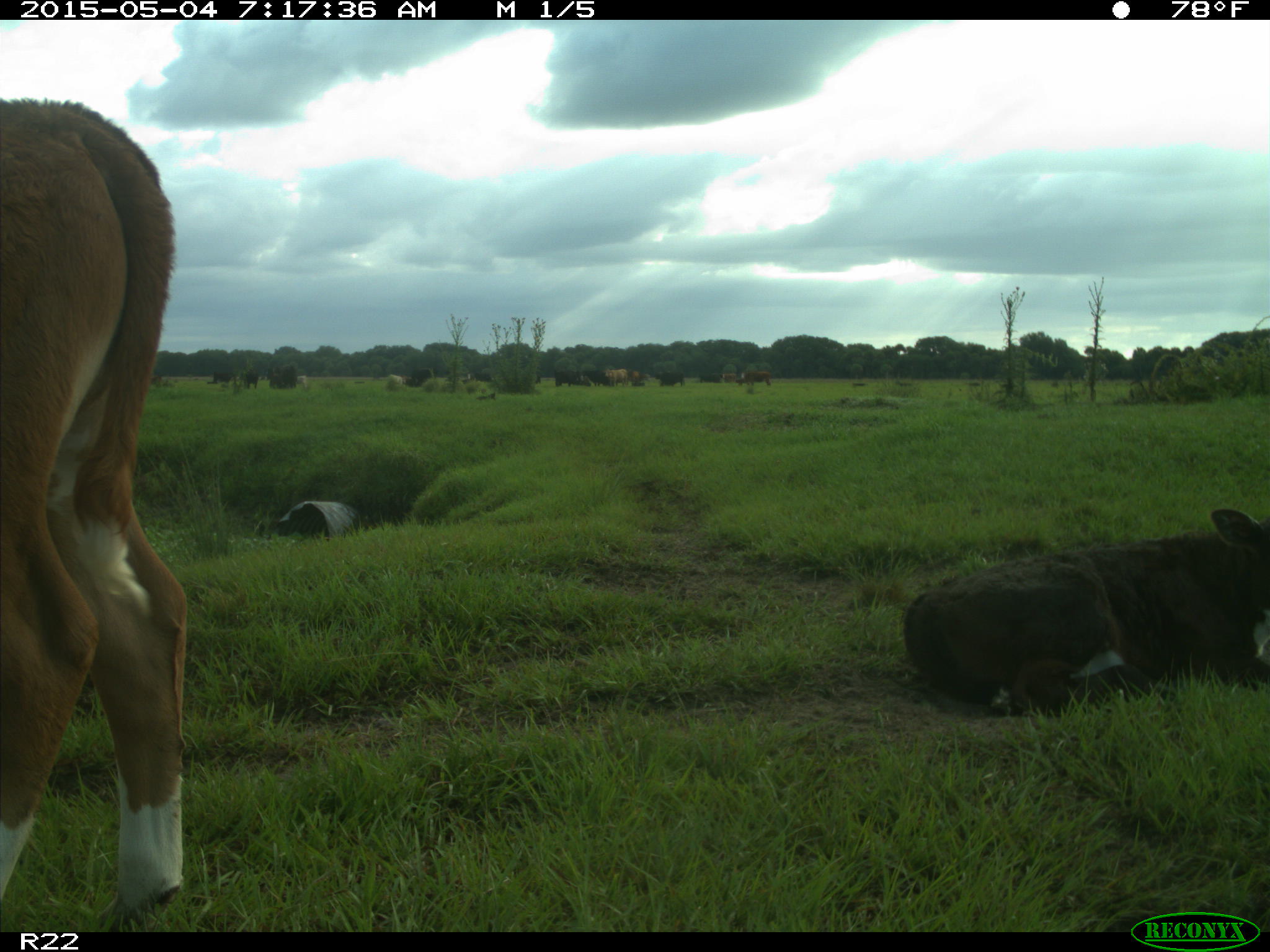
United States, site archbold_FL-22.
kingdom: Animalia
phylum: Chordata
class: Mammalia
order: Artiodactyla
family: Bovidae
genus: Bos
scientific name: Bos taurus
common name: domestic cow